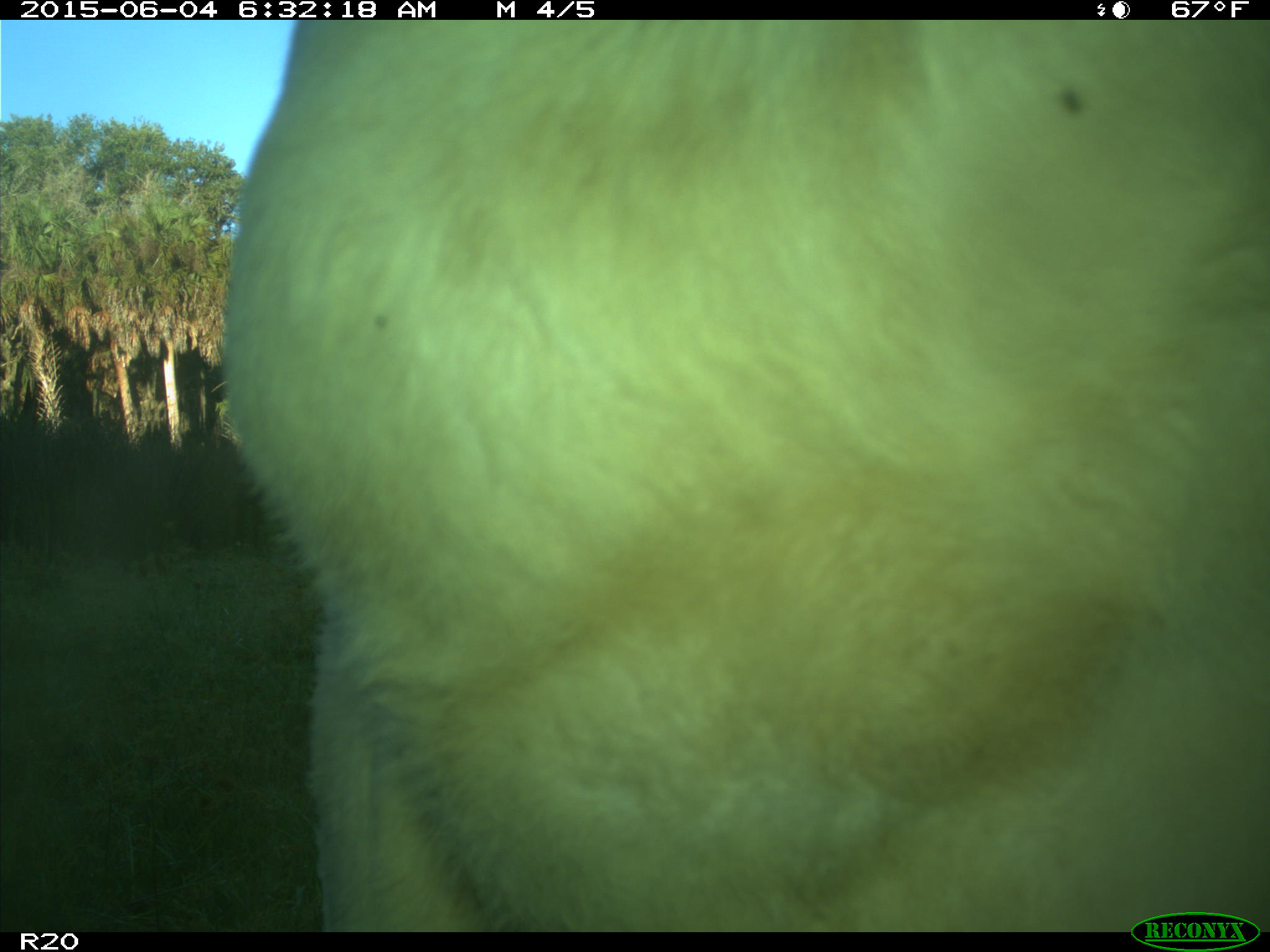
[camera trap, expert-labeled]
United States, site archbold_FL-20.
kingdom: Animalia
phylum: Chordata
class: Mammalia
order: Artiodactyla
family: Bovidae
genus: Bos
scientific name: Bos taurus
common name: domestic cow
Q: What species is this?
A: Bos taurus (domestic cow).